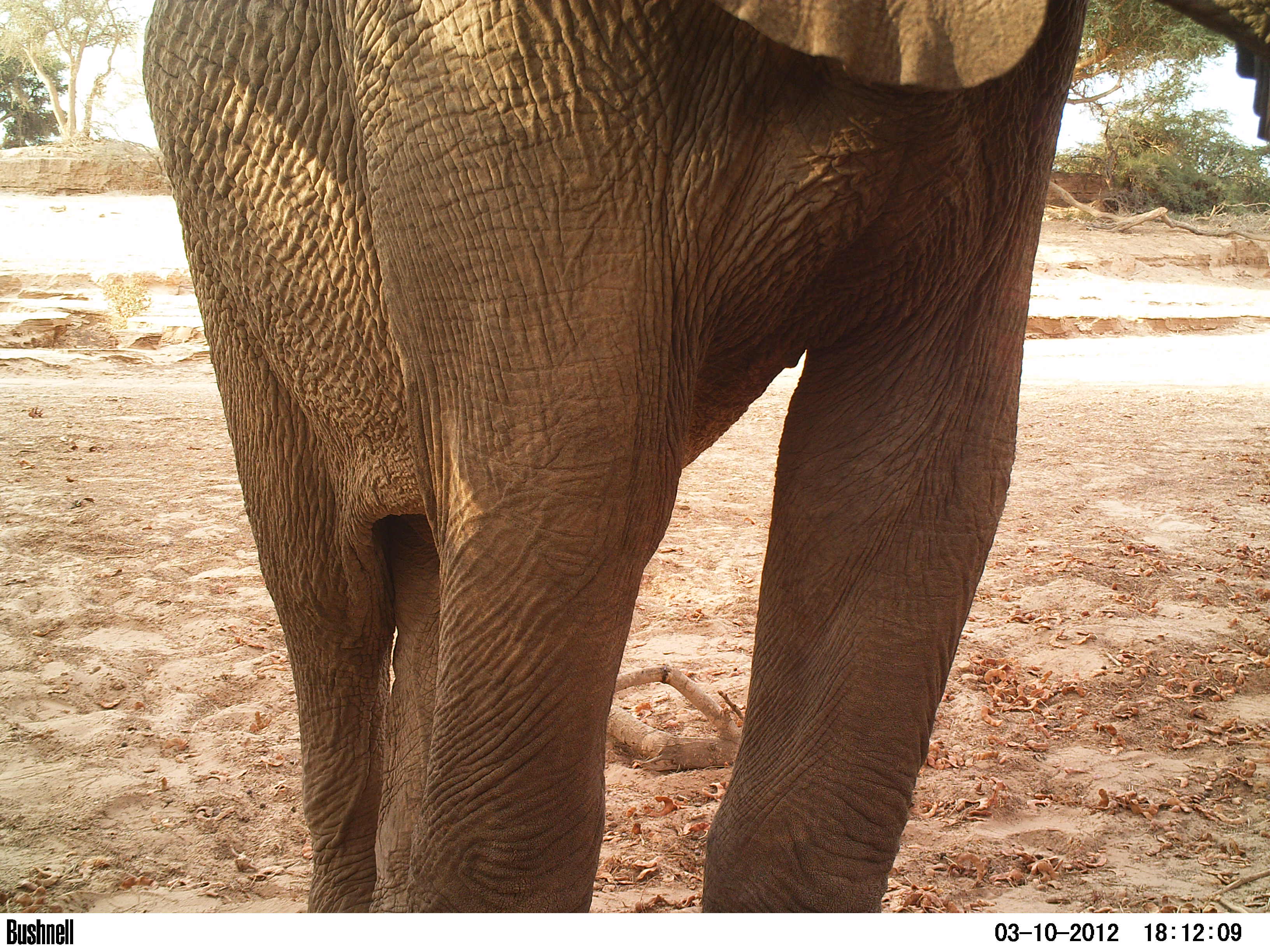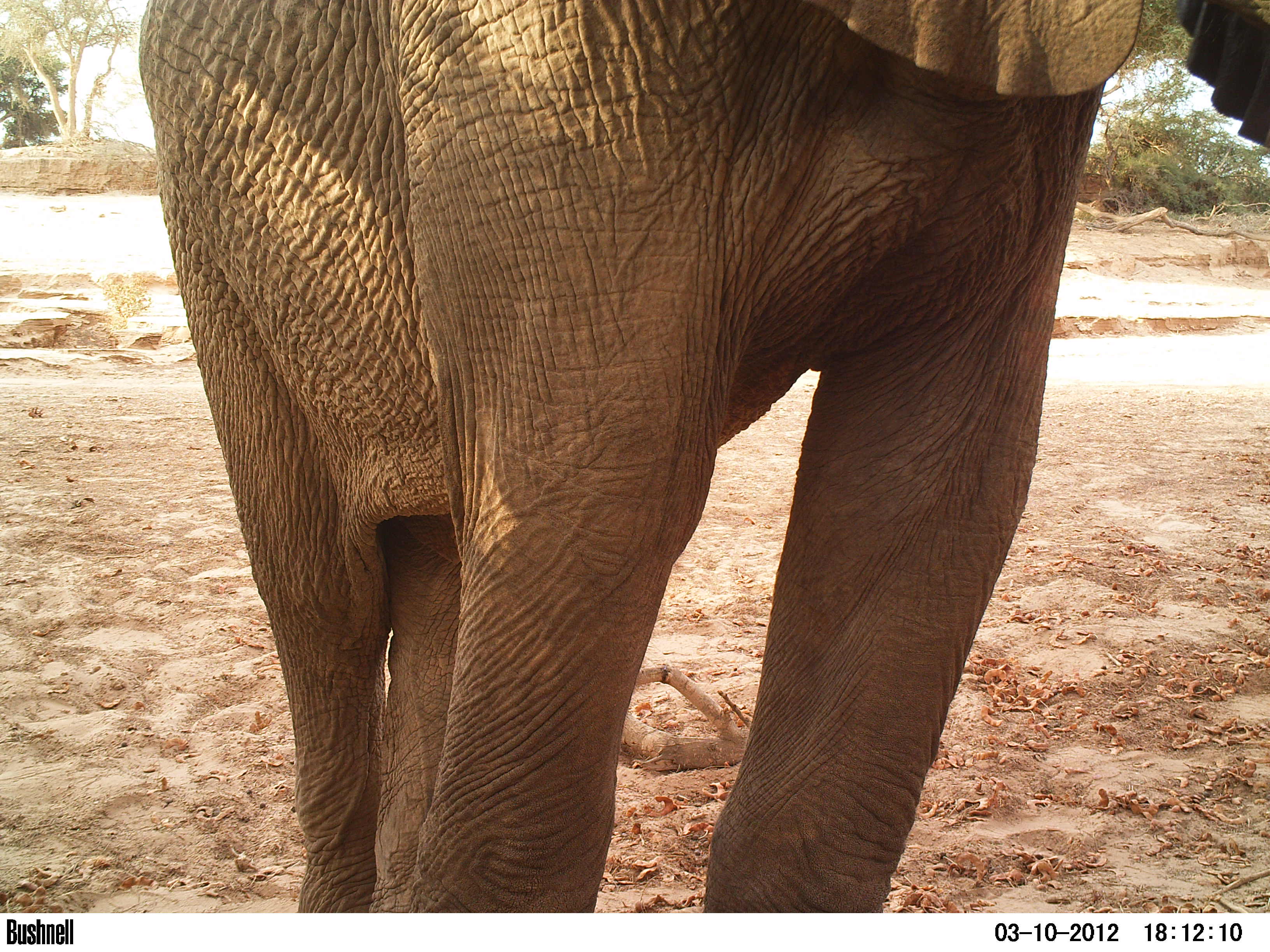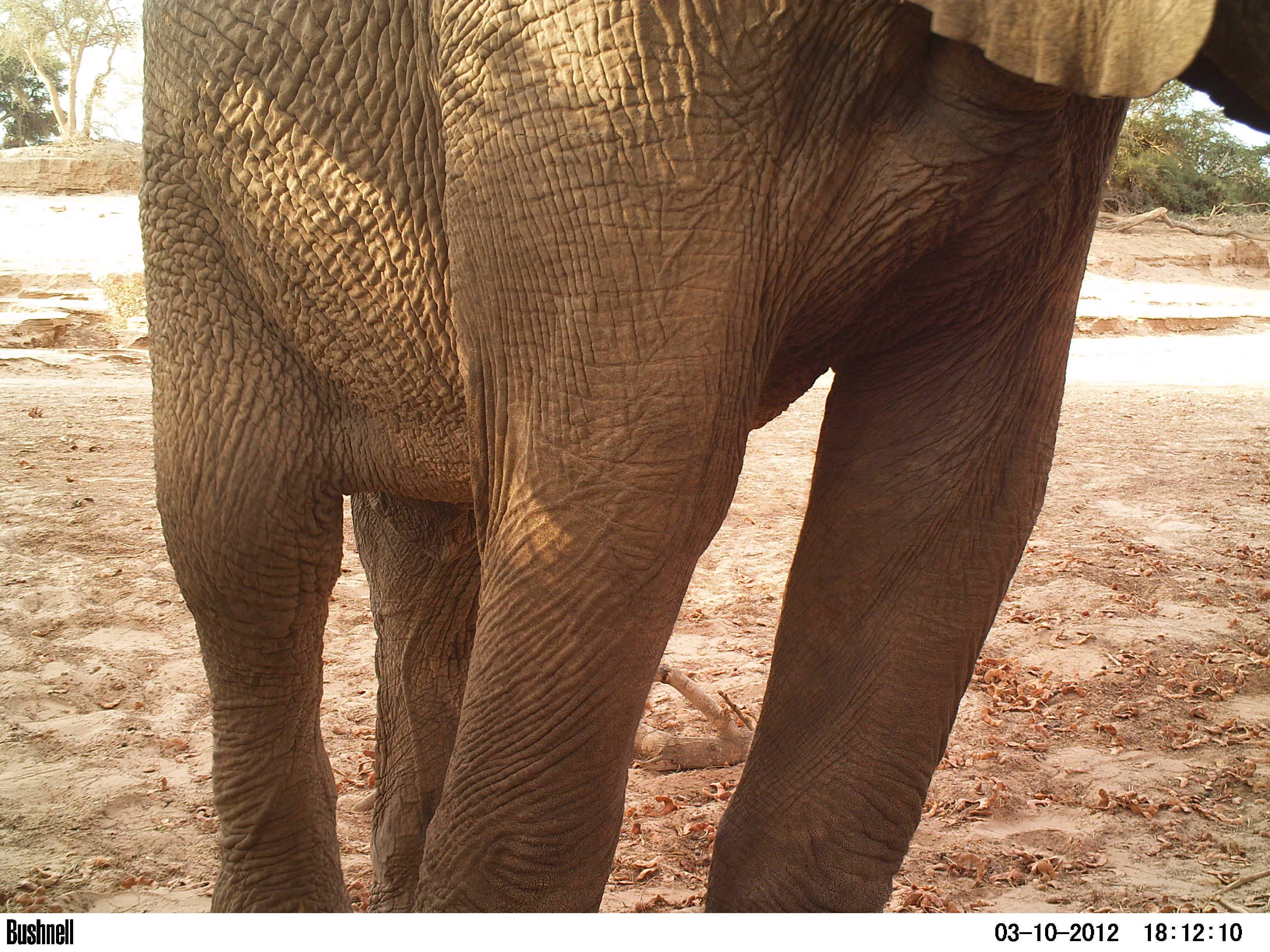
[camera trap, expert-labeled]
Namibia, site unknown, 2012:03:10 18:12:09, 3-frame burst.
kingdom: Animalia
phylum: Chordata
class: Mammalia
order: Proboscidea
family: Elephantidae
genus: Loxodonta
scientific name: Loxodonta africana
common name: african elephant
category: loxodanta africana